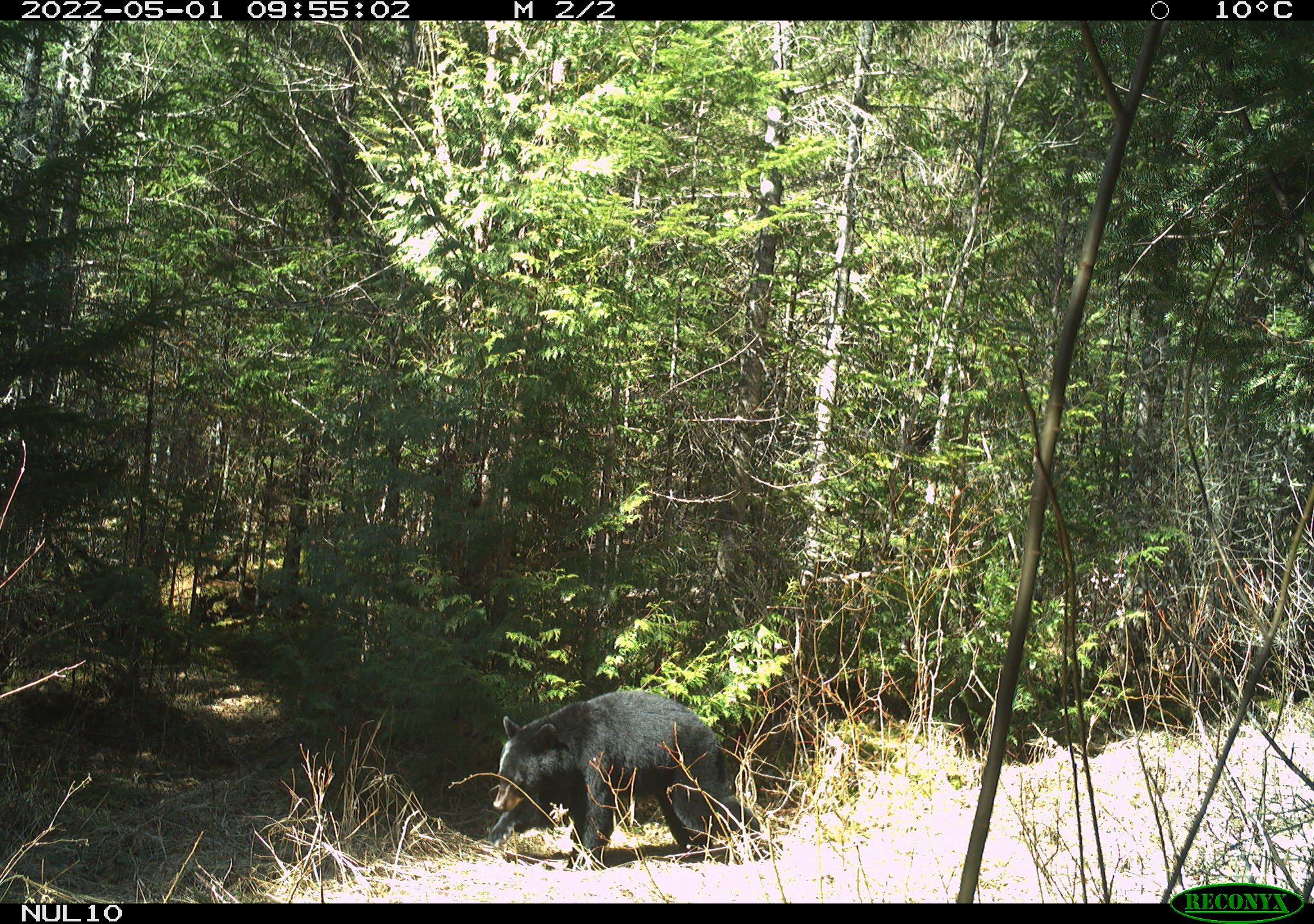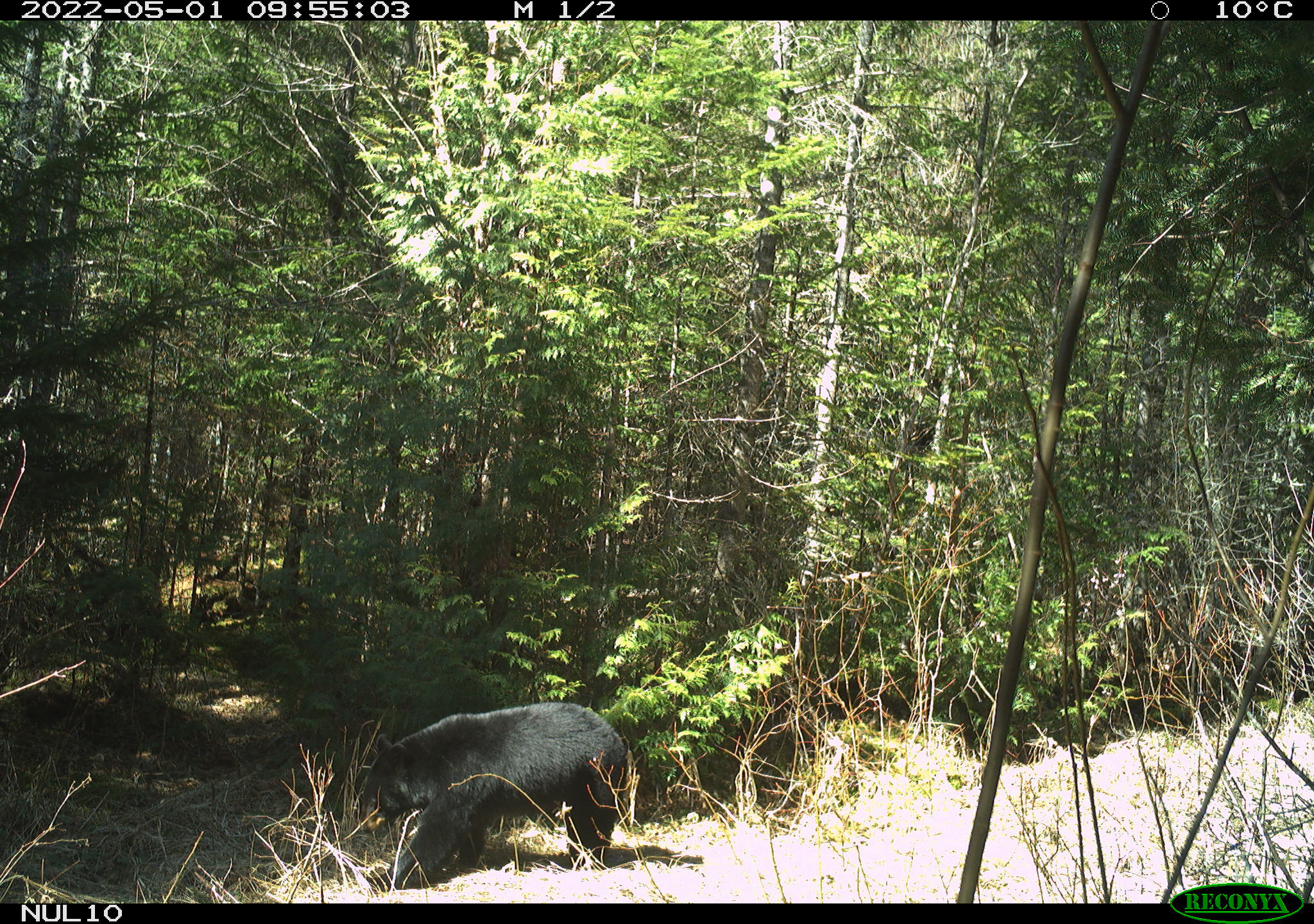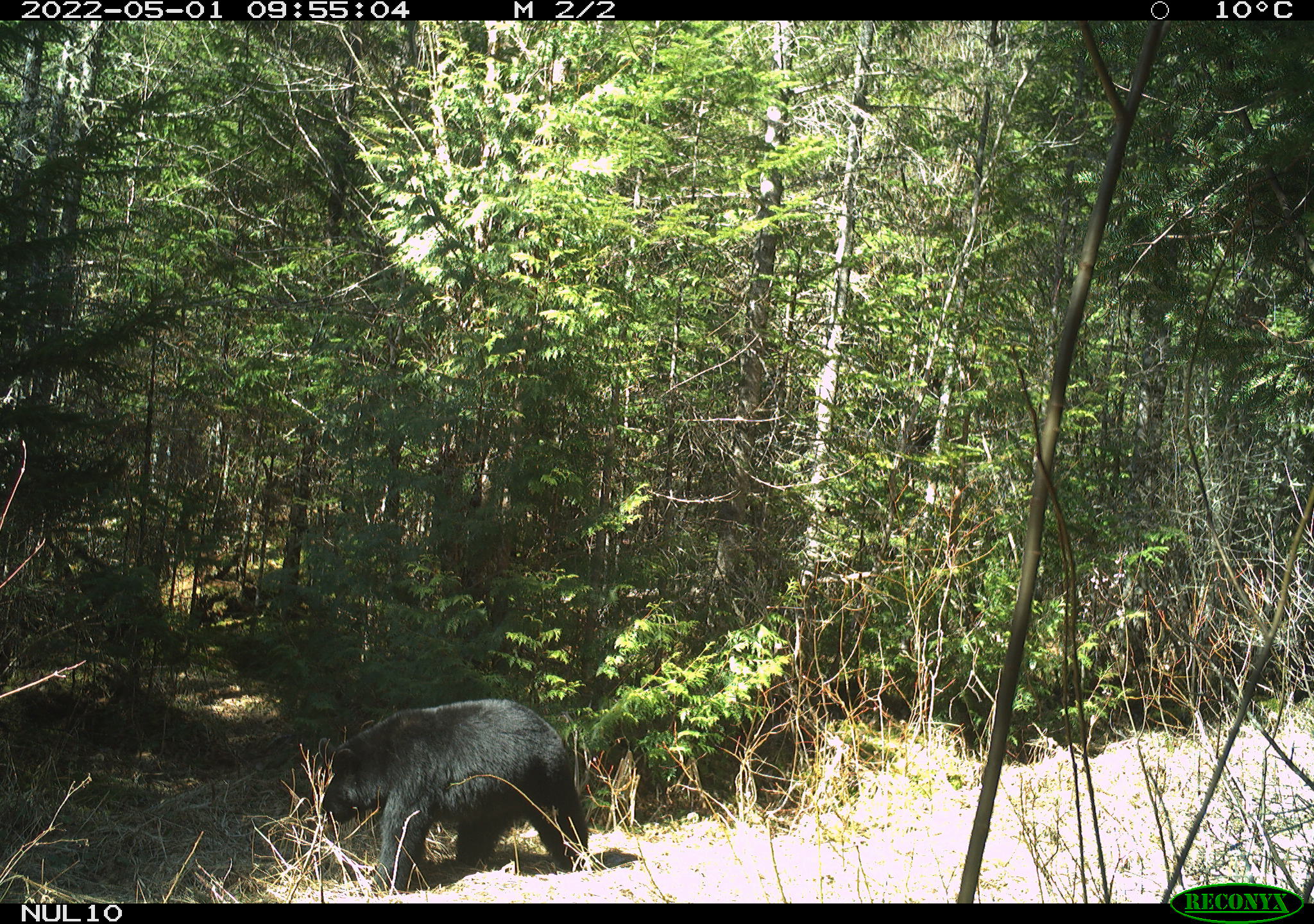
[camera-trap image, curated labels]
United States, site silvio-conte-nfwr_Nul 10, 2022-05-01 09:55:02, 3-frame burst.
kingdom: Animalia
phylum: Chordata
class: Mammalia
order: Carnivora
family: Ursidae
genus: Ursus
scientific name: Ursus americanus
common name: black bear